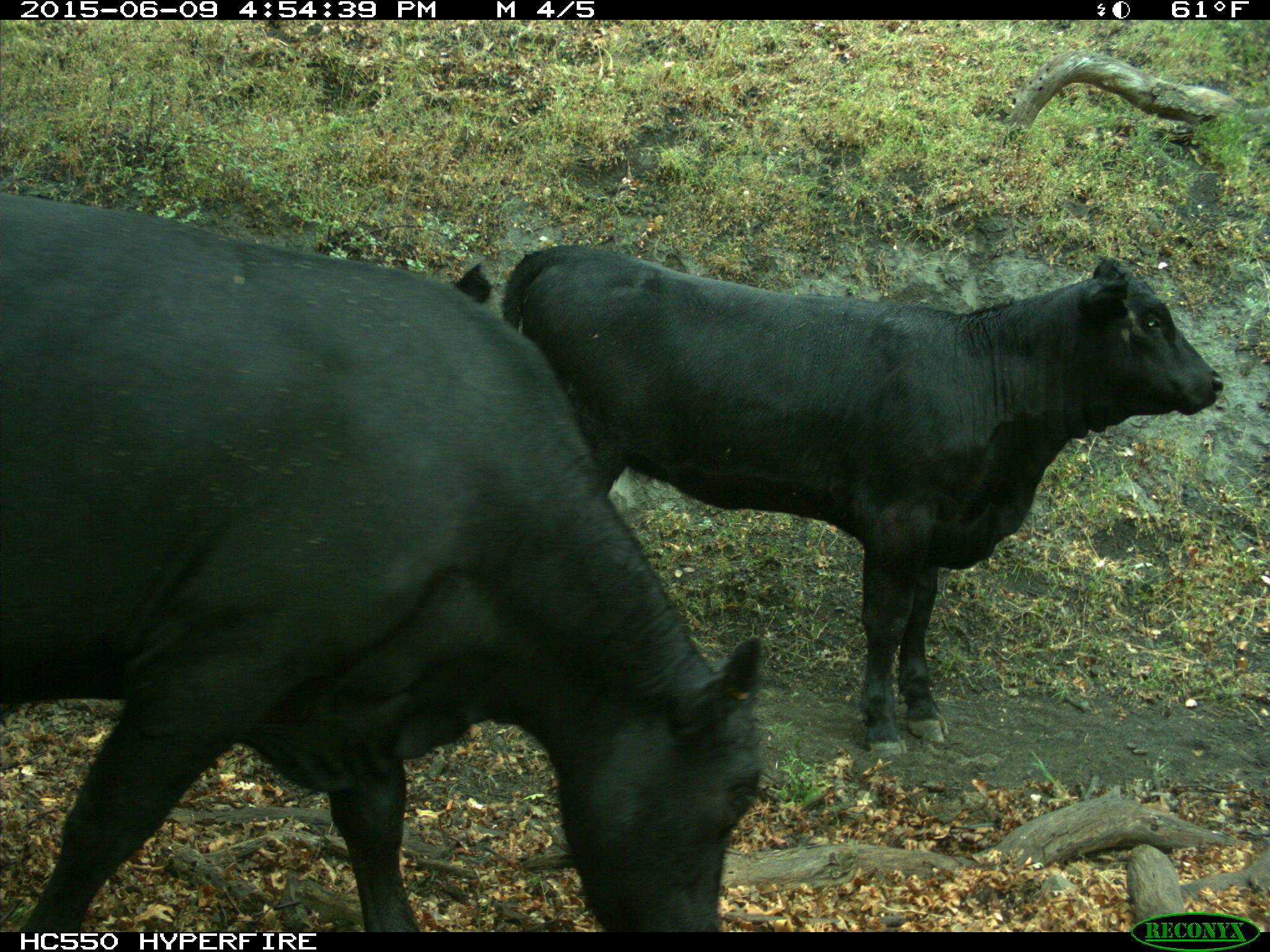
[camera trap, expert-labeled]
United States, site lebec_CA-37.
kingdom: Animalia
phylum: Chordata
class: Mammalia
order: Artiodactyla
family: Bovidae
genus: Bos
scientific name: Bos taurus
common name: domestic cow